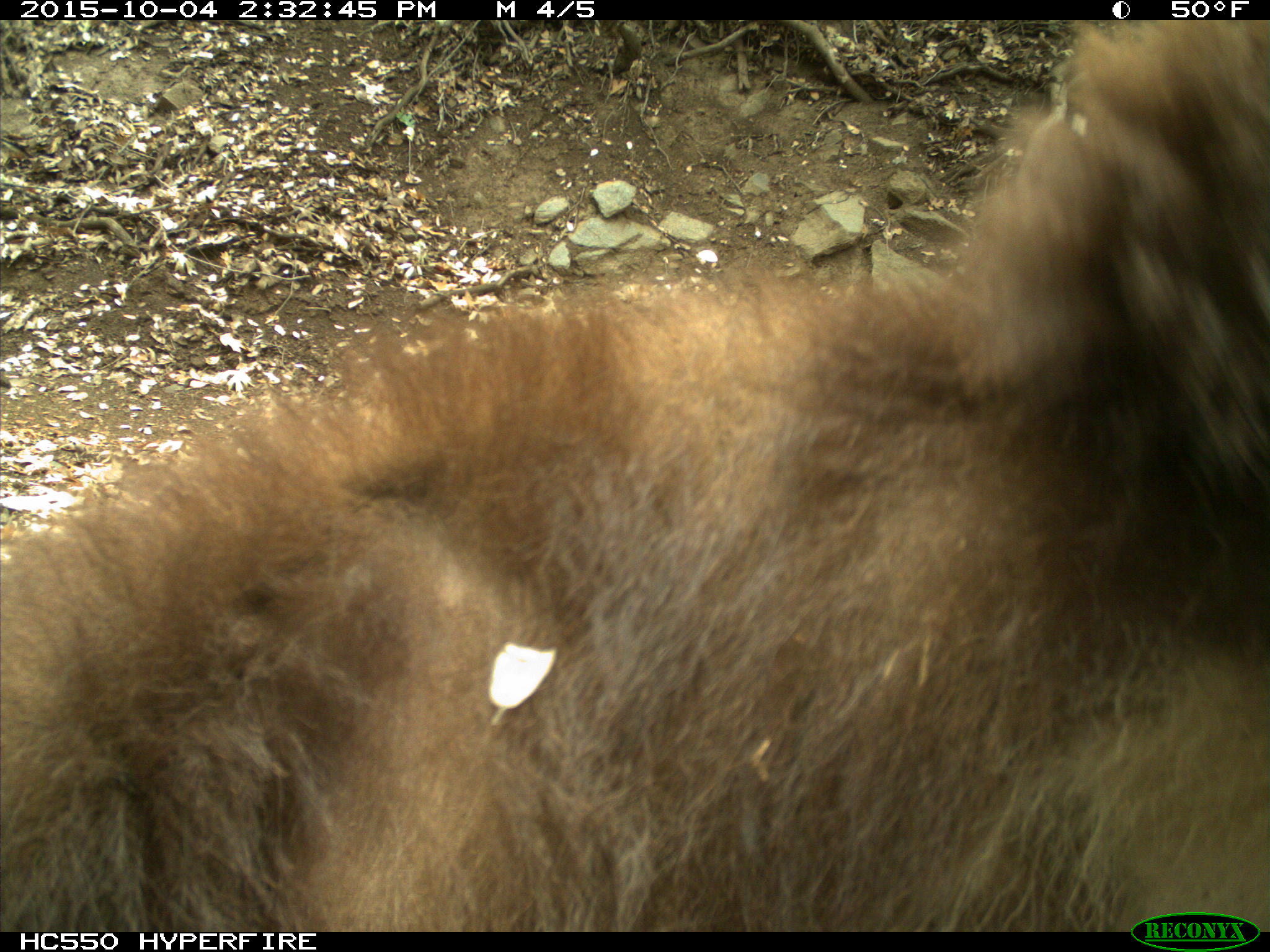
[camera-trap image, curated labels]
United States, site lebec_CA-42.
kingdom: Animalia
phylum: Chordata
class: Mammalia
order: Carnivora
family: Ursidae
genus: Ursus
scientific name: Ursus americanus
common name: american black bear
Ursus americanus (american black bear).